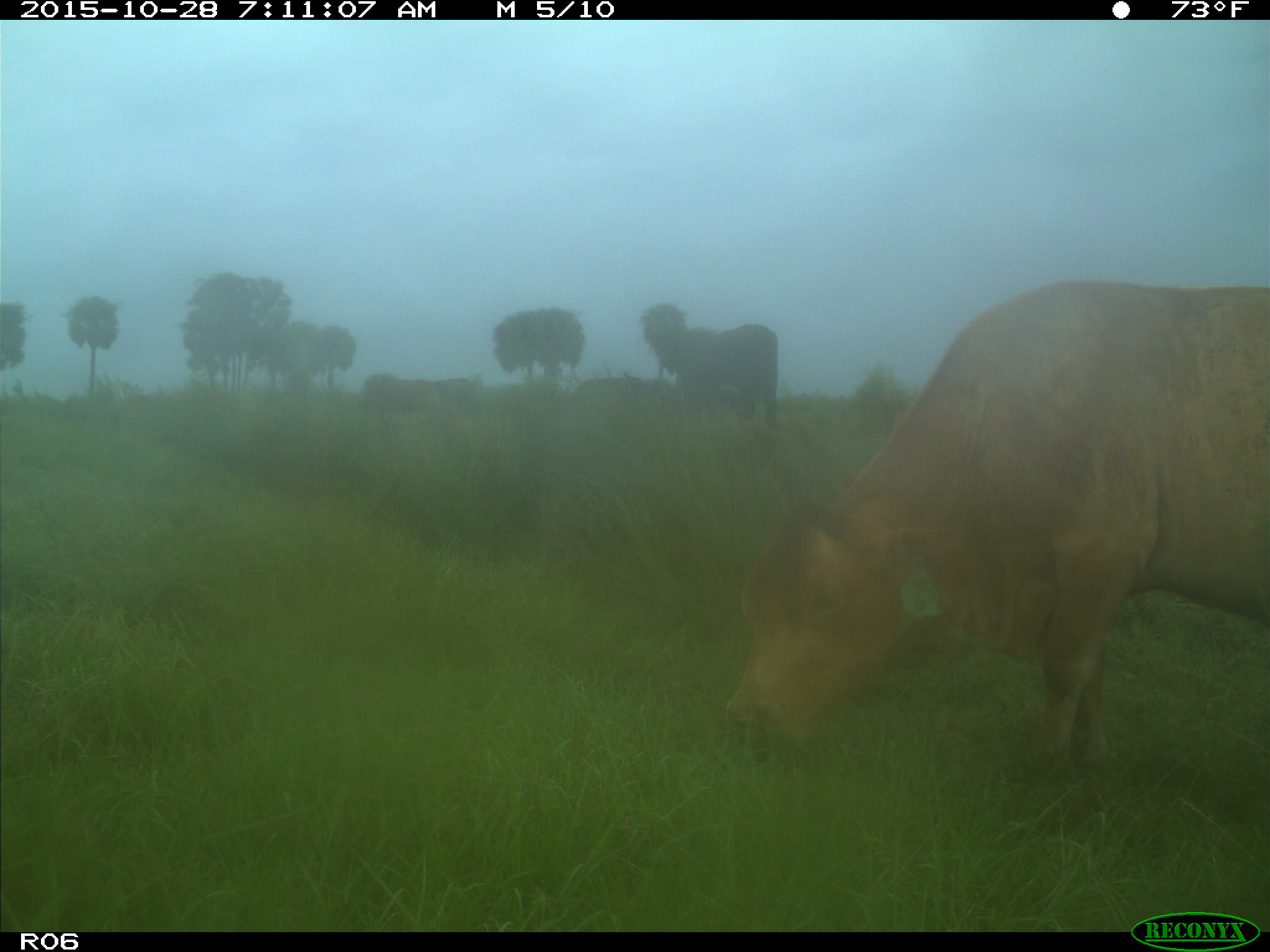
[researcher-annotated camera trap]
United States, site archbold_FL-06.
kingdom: Animalia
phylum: Chordata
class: Mammalia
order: Artiodactyla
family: Bovidae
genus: Bos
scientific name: Bos taurus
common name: domestic cow